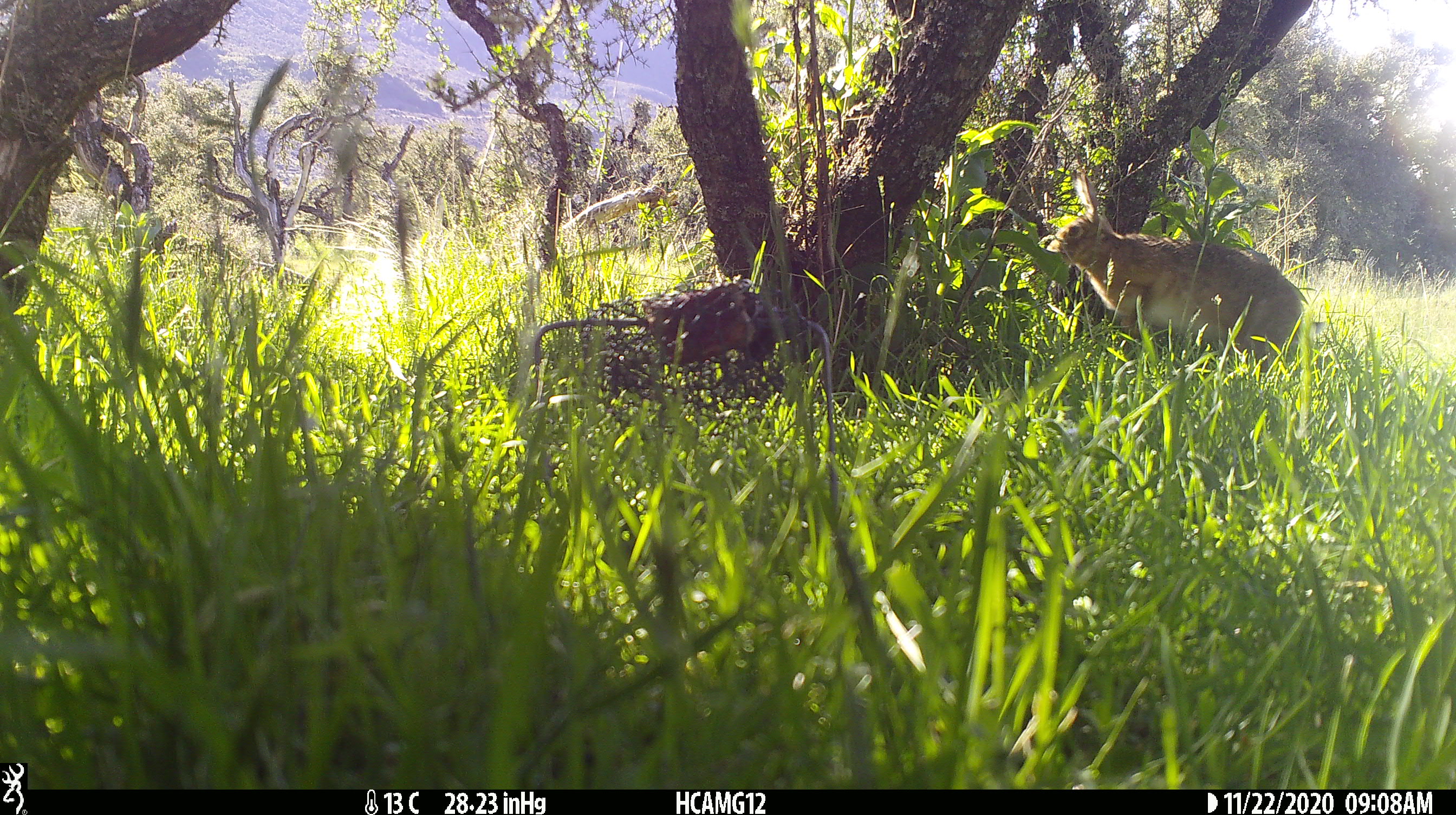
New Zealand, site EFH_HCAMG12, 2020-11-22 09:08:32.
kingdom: Animalia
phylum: Chordata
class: Mammalia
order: Lagomorpha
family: Leporidae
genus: Oryctolagus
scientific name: Oryctolagus cuniculus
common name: european rabbit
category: rabbit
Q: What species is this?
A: Rabbit (european rabbit) (Oryctolagus cuniculus).